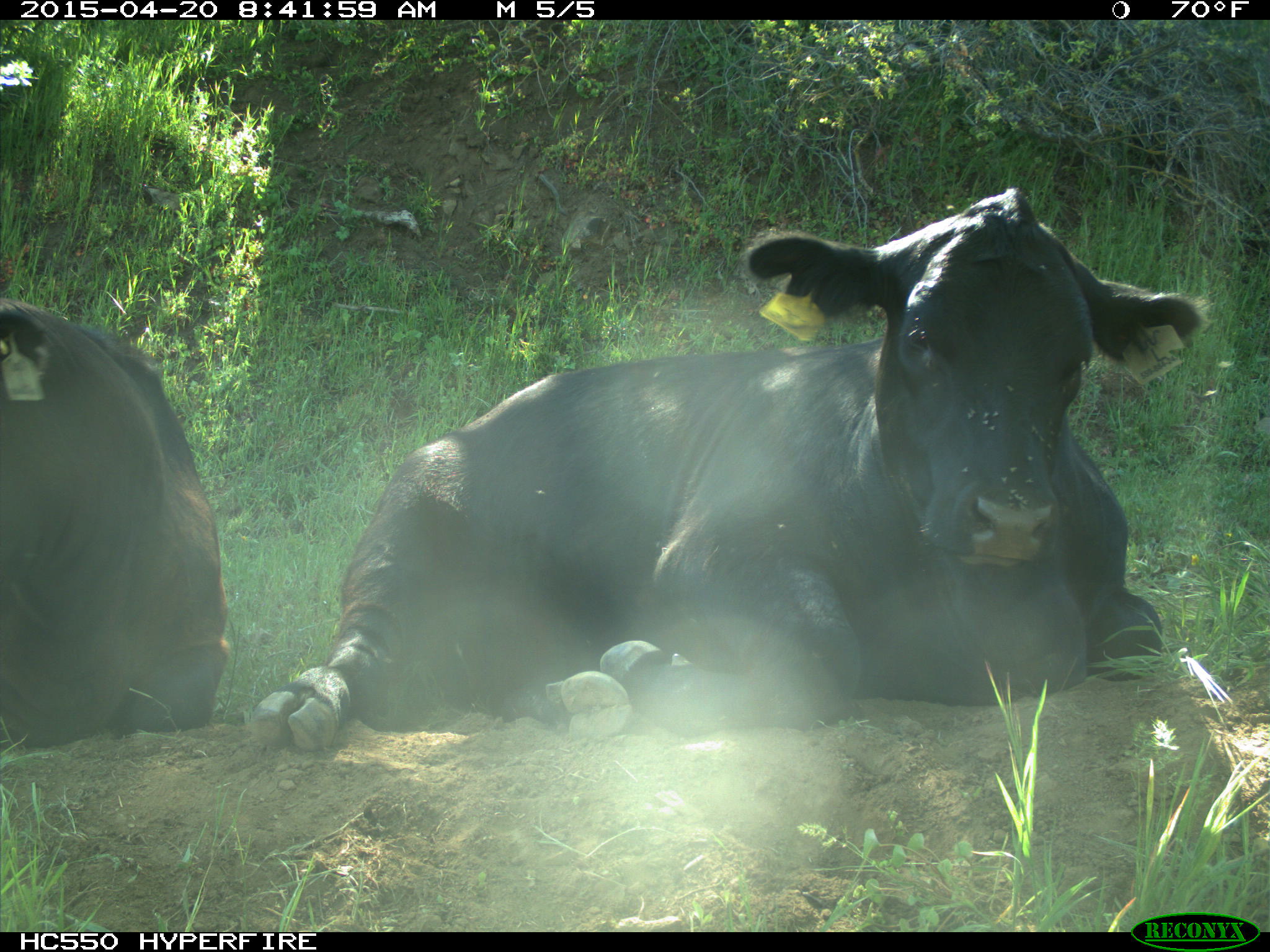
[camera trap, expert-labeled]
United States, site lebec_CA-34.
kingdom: Animalia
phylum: Chordata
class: Mammalia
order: Artiodactyla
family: Bovidae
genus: Bos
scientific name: Bos taurus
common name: domestic cow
Bos taurus (domestic cow).